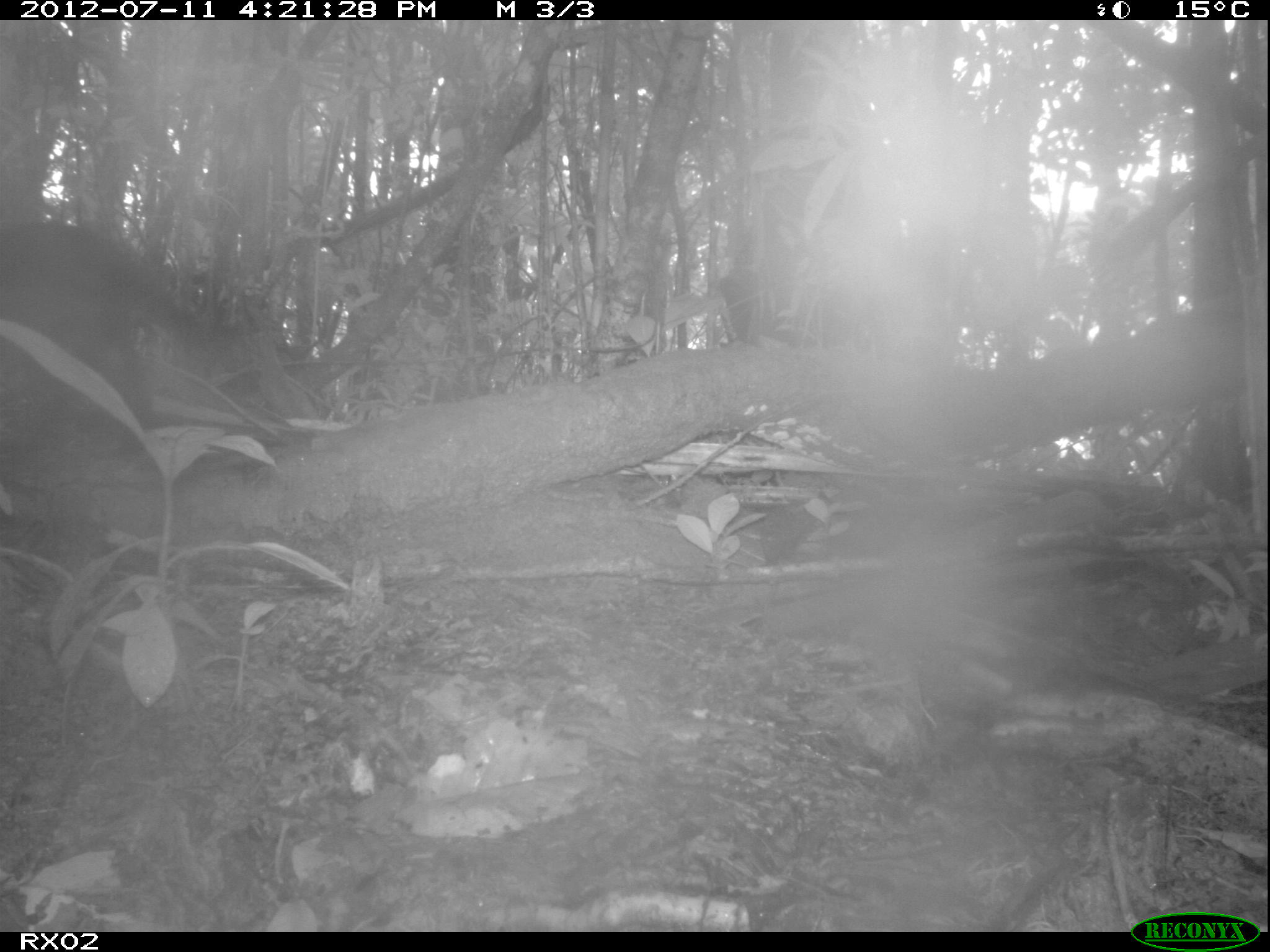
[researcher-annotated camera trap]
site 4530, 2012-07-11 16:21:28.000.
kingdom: Animalia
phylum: Chordata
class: Mammalia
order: Carnivora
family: Felidae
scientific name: Felidae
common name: felids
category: felis sp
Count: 1.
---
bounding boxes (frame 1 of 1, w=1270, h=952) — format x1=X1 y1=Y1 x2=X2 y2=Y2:
felis sp: x1=0 y1=218 x2=231 y2=451